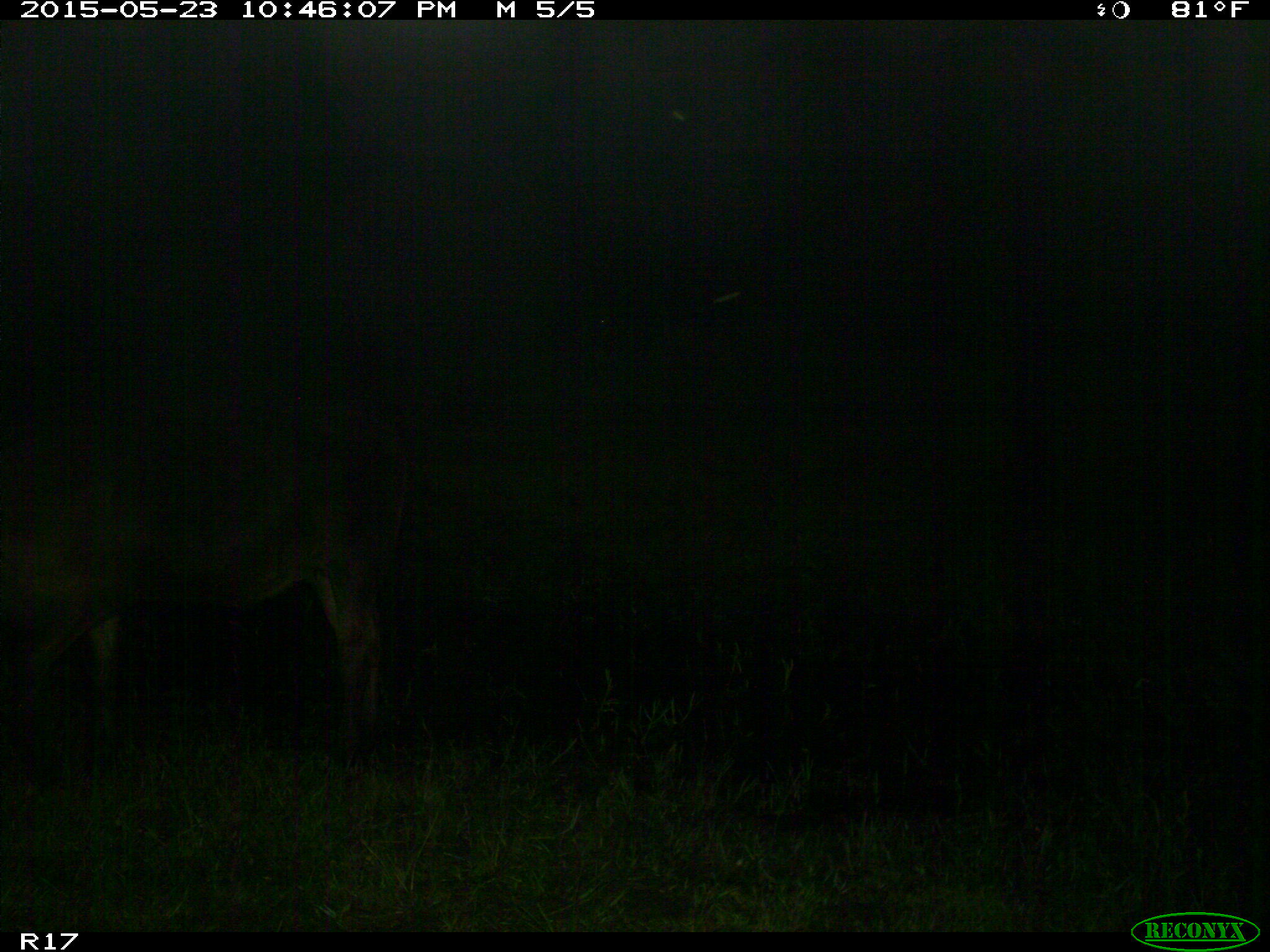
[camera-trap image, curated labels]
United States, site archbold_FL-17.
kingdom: Animalia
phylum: Chordata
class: Mammalia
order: Artiodactyla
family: Bovidae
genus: Bos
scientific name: Bos taurus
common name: domestic cow